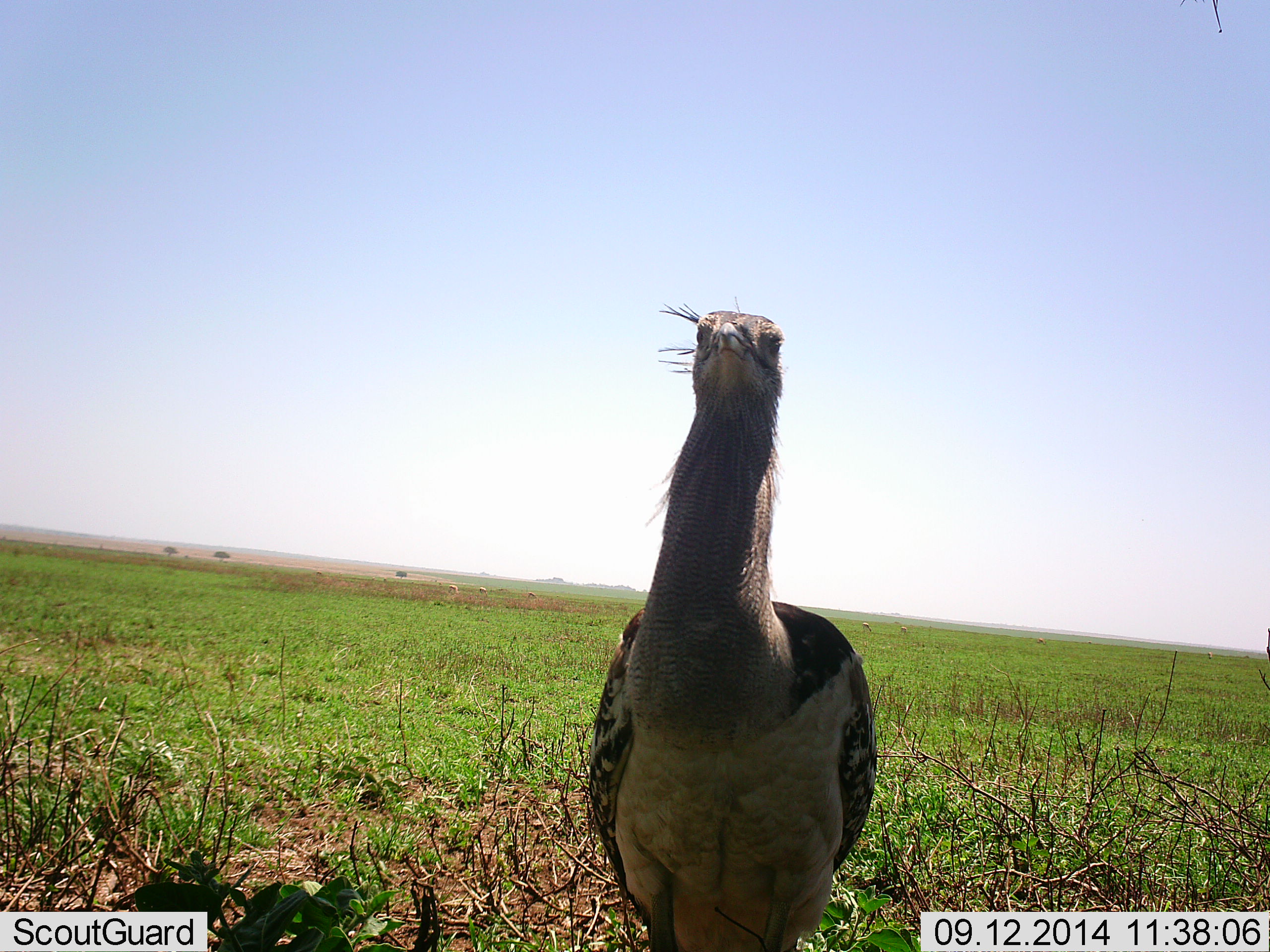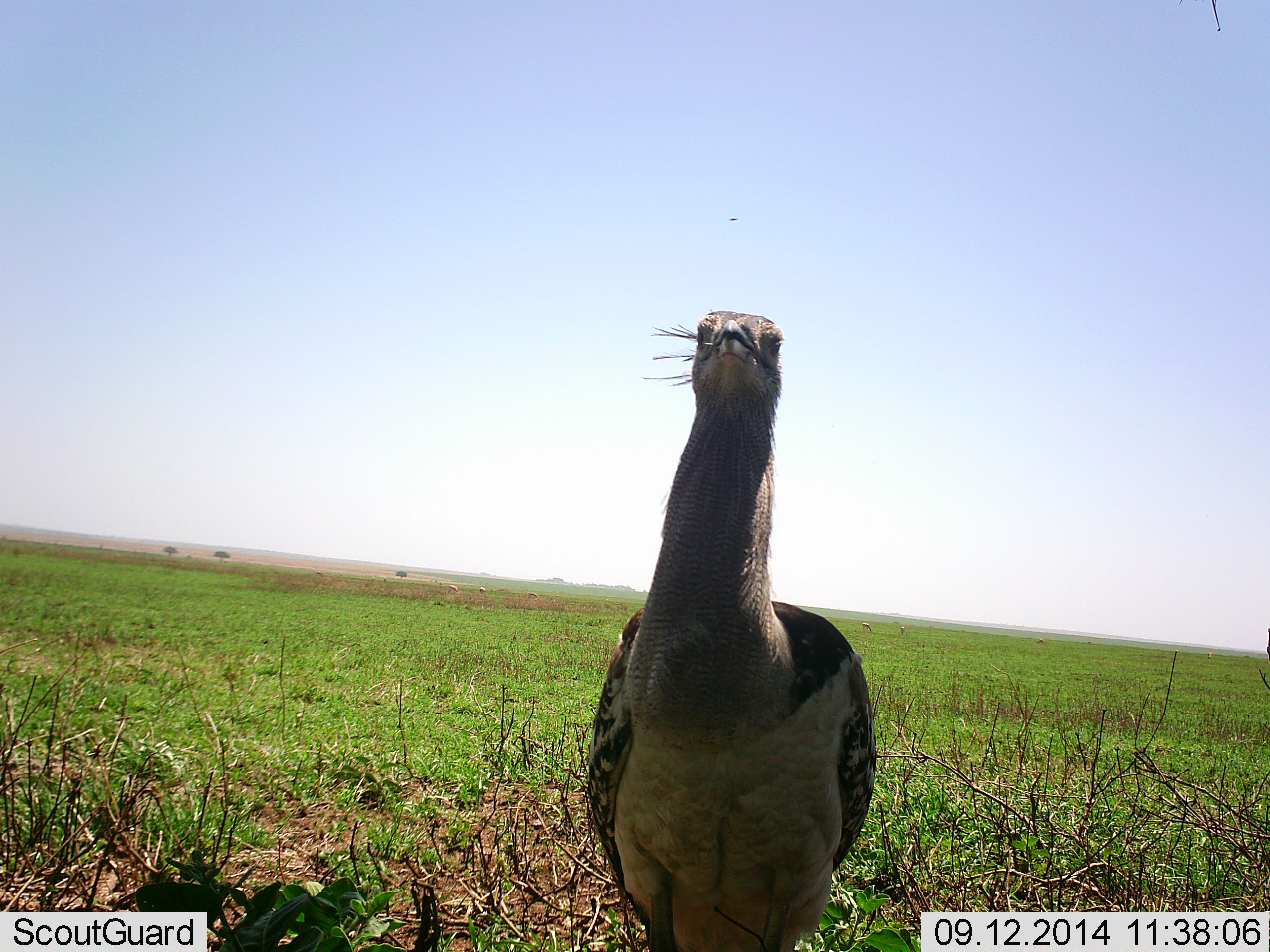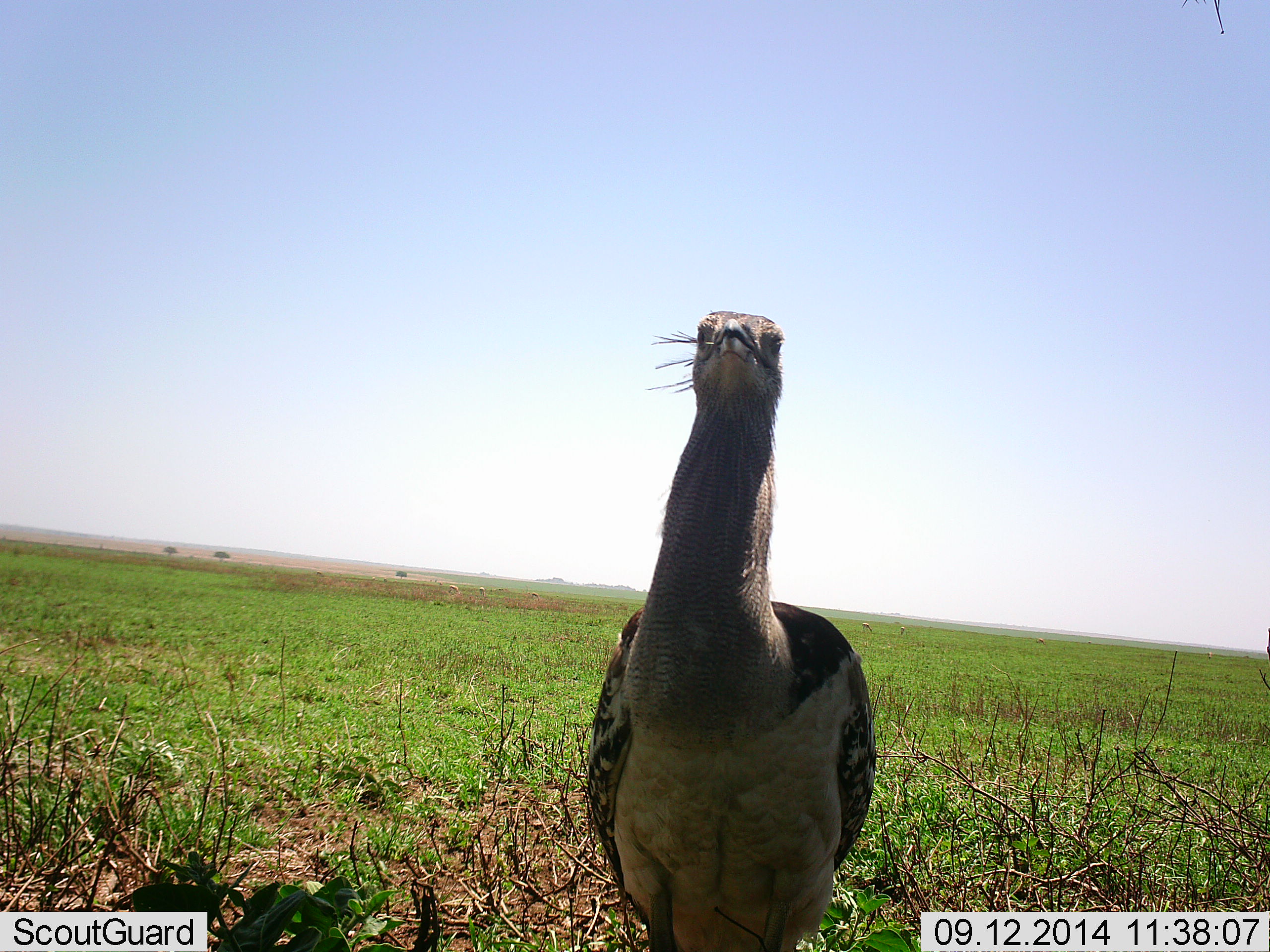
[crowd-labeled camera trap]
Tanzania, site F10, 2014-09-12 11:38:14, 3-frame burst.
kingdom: Animalia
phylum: Chordata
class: Aves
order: Otidiformes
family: Otididae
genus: Ardeotis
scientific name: Ardeotis kori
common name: kori bustard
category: koribustard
Koribustard (kori bustard) (Ardeotis kori), count 1. Behavior (volunteer vote fractions): standing 100%, resting 0%, moving 0%, interacting 0%. Young present (vote fraction): 0%. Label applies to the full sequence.